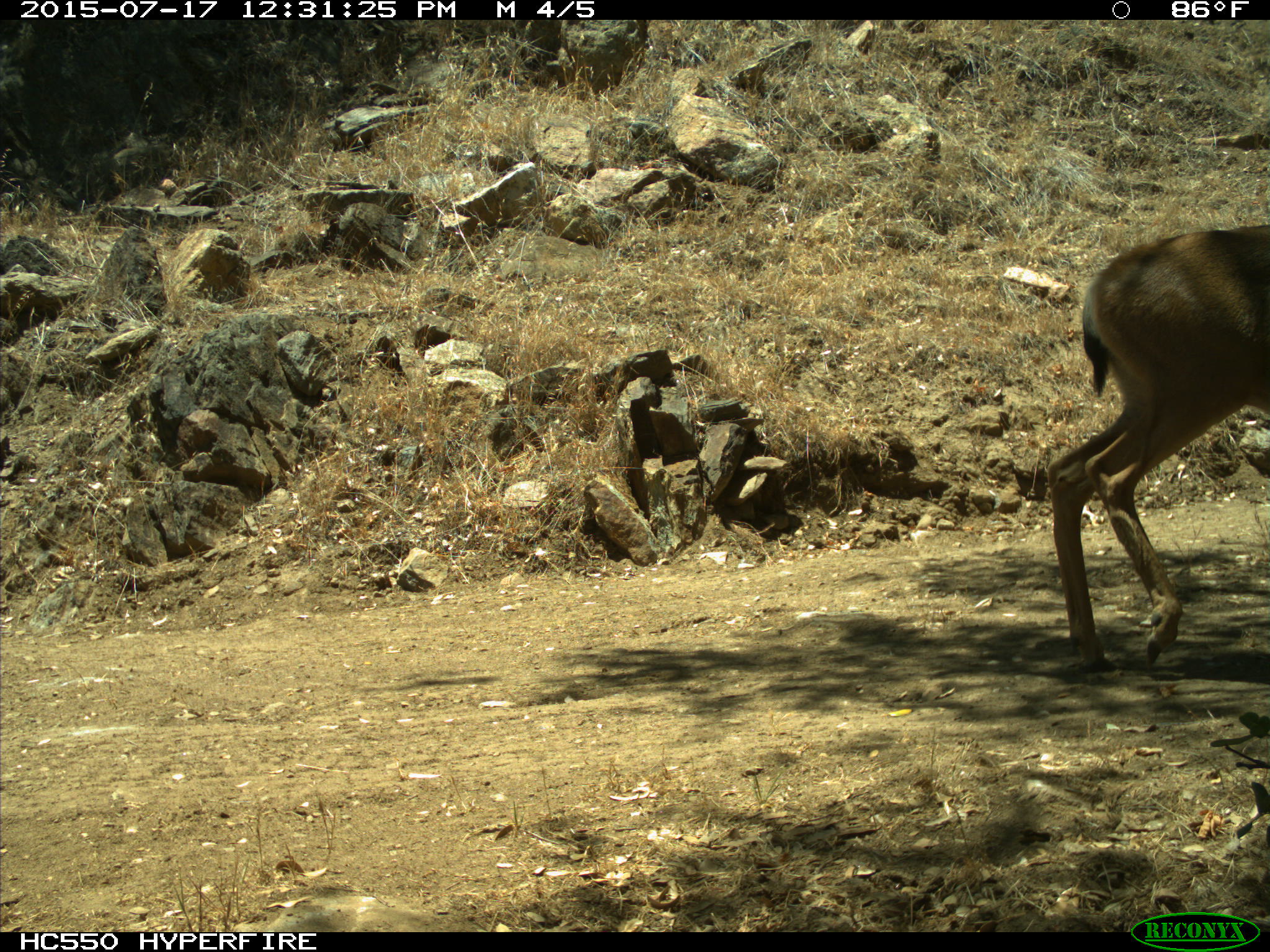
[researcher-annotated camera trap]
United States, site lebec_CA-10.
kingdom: Animalia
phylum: Chordata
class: Mammalia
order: Artiodactyla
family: Cervidae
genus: Odocoileus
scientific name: Odocoileus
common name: deer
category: unidentified deer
Unidentified deer (deer) (Odocoileus).